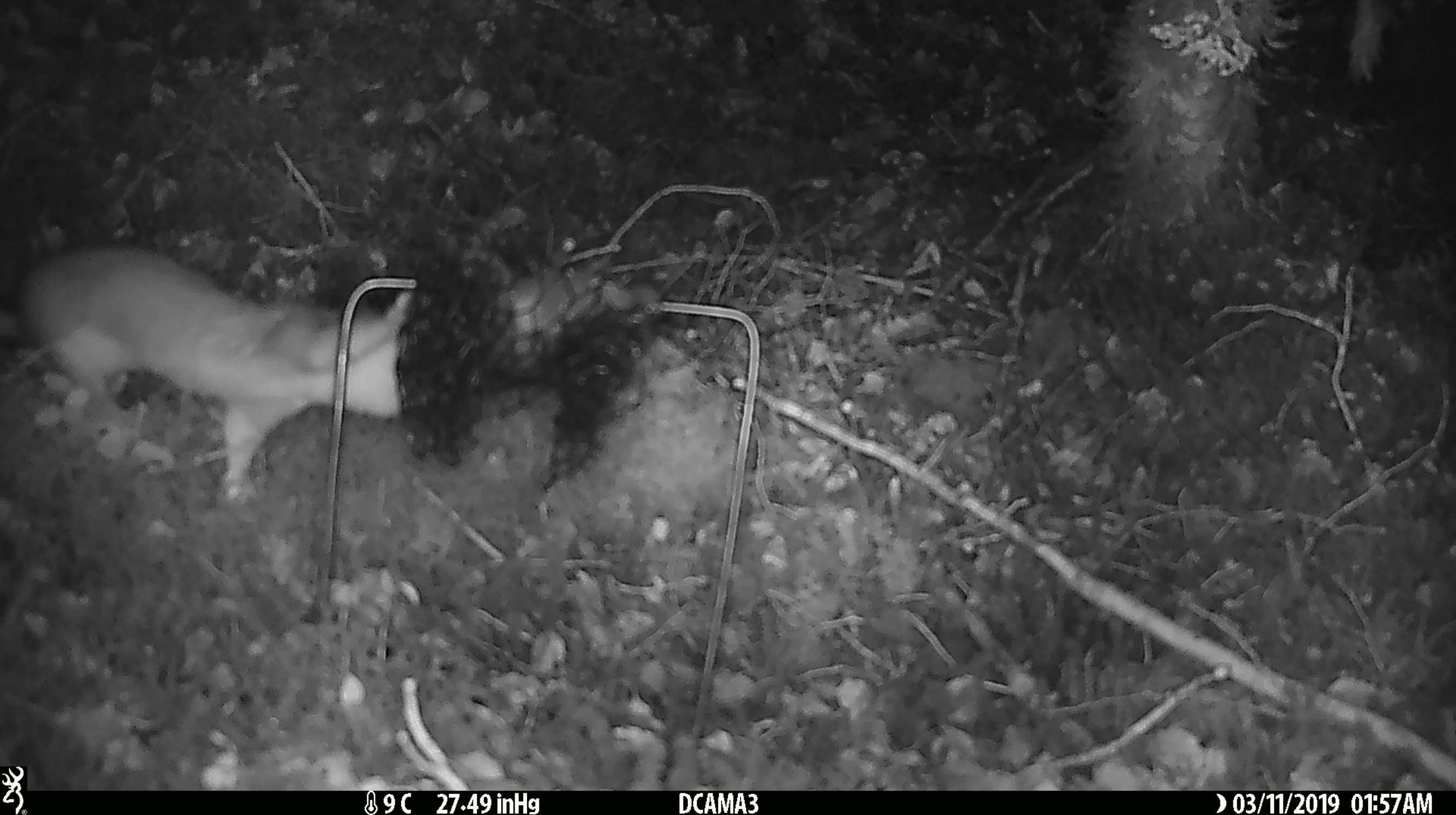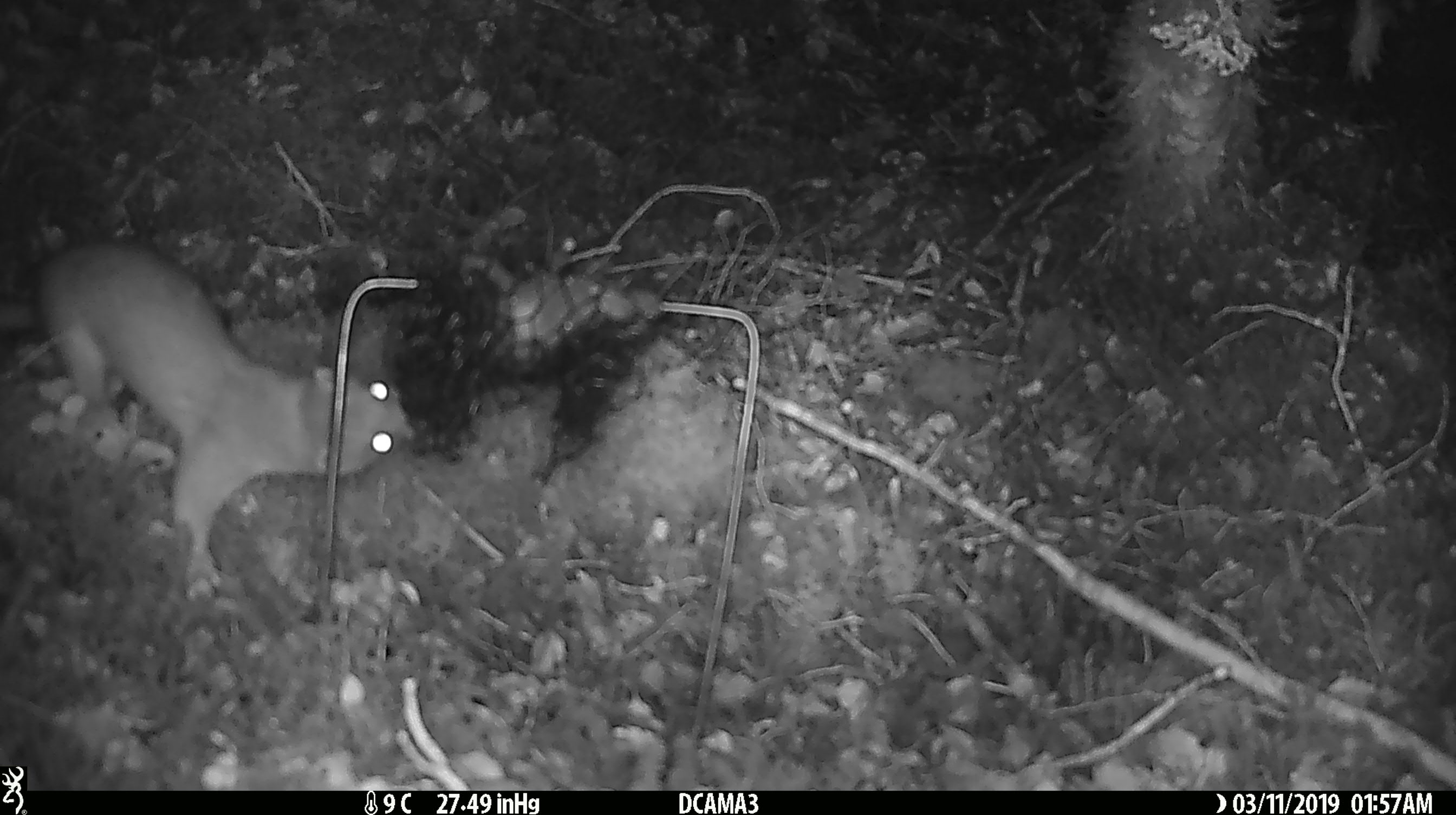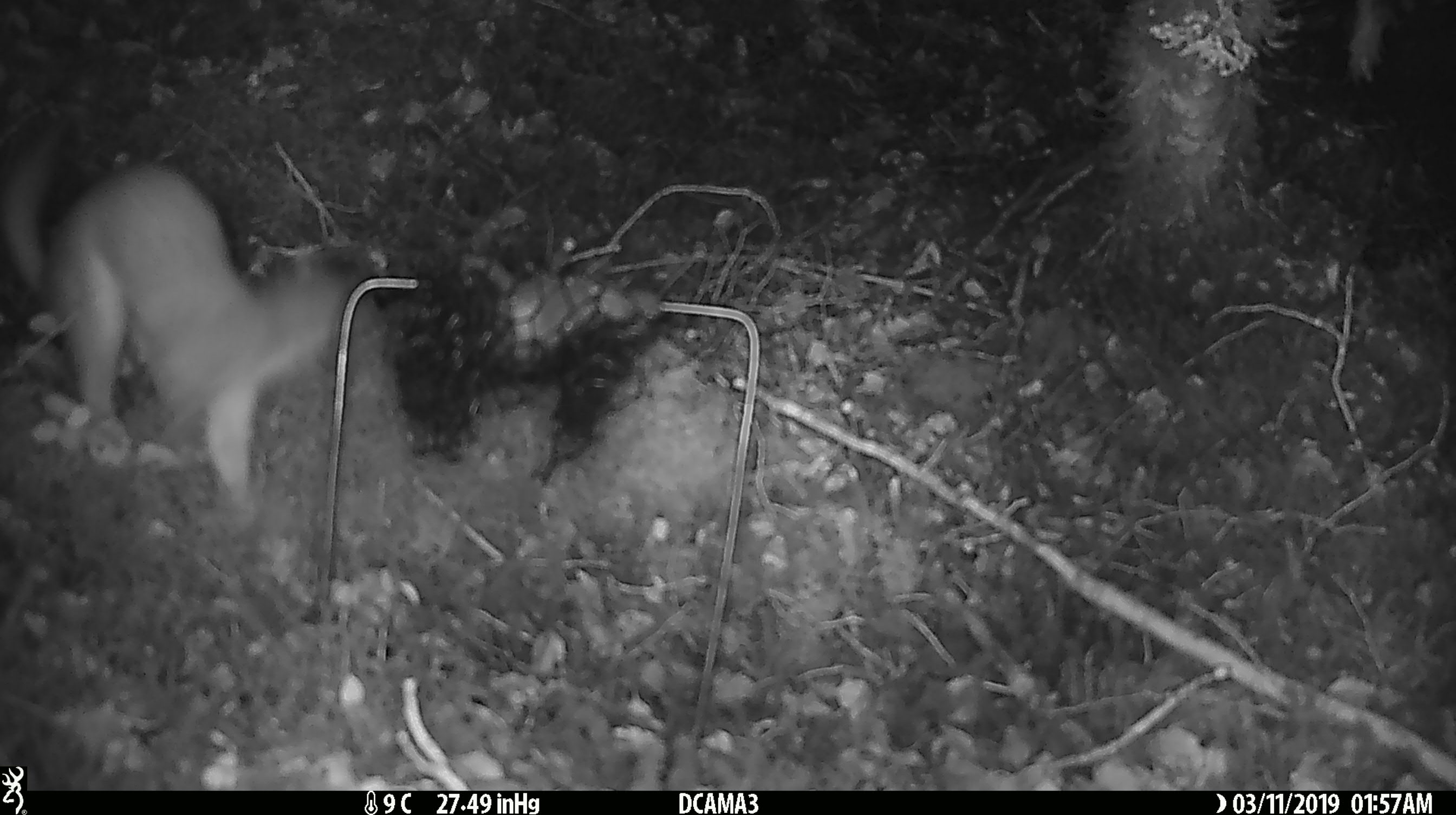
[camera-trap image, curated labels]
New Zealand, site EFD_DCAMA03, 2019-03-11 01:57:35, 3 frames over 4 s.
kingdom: Animalia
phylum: Chordata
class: Mammalia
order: Carnivora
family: Mustelidae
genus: Mustela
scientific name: Mustela erminea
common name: stoat